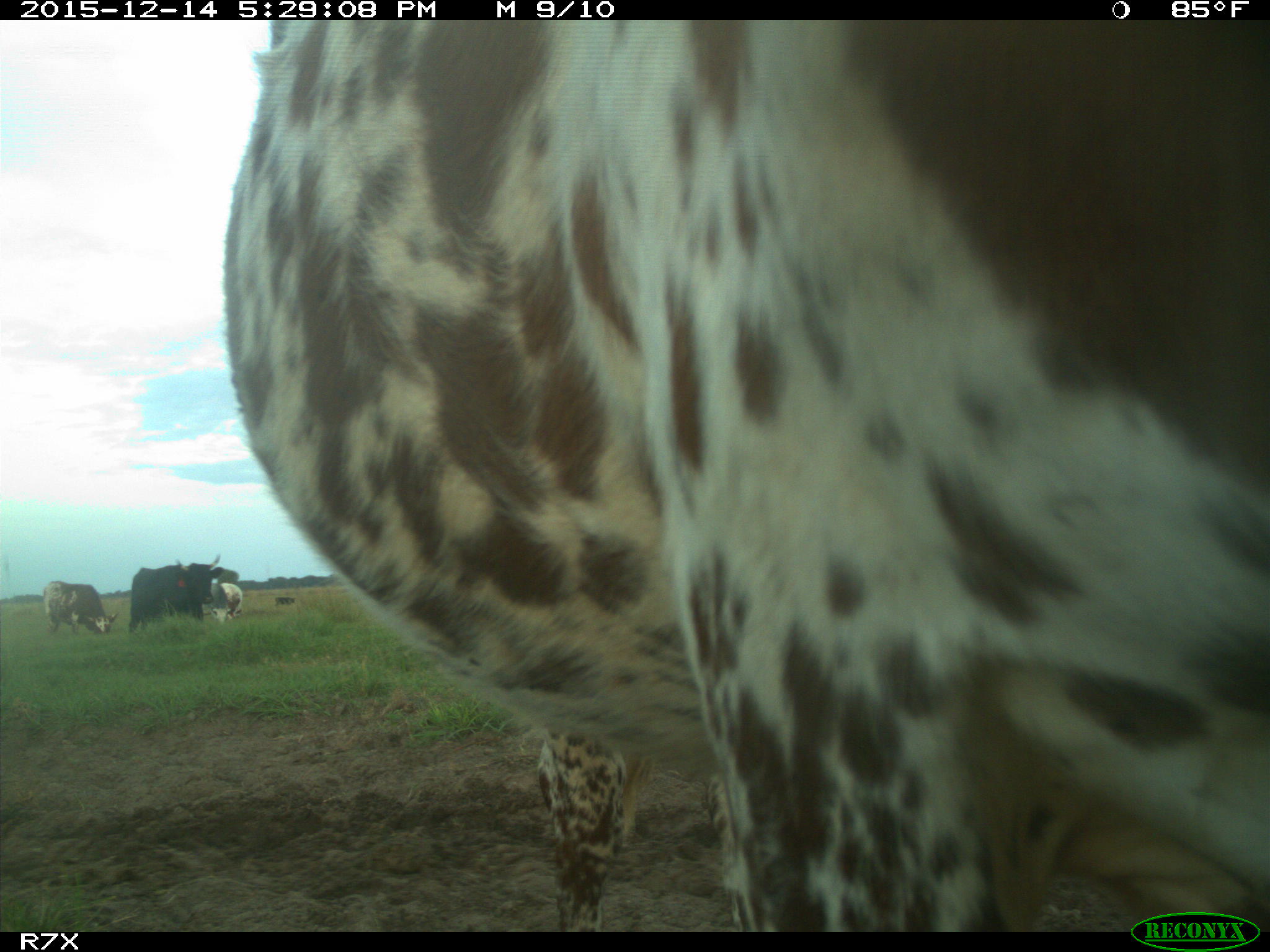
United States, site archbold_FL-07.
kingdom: Animalia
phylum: Chordata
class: Mammalia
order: Artiodactyla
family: Bovidae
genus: Bos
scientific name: Bos taurus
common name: domestic cow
Bos taurus (domestic cow).